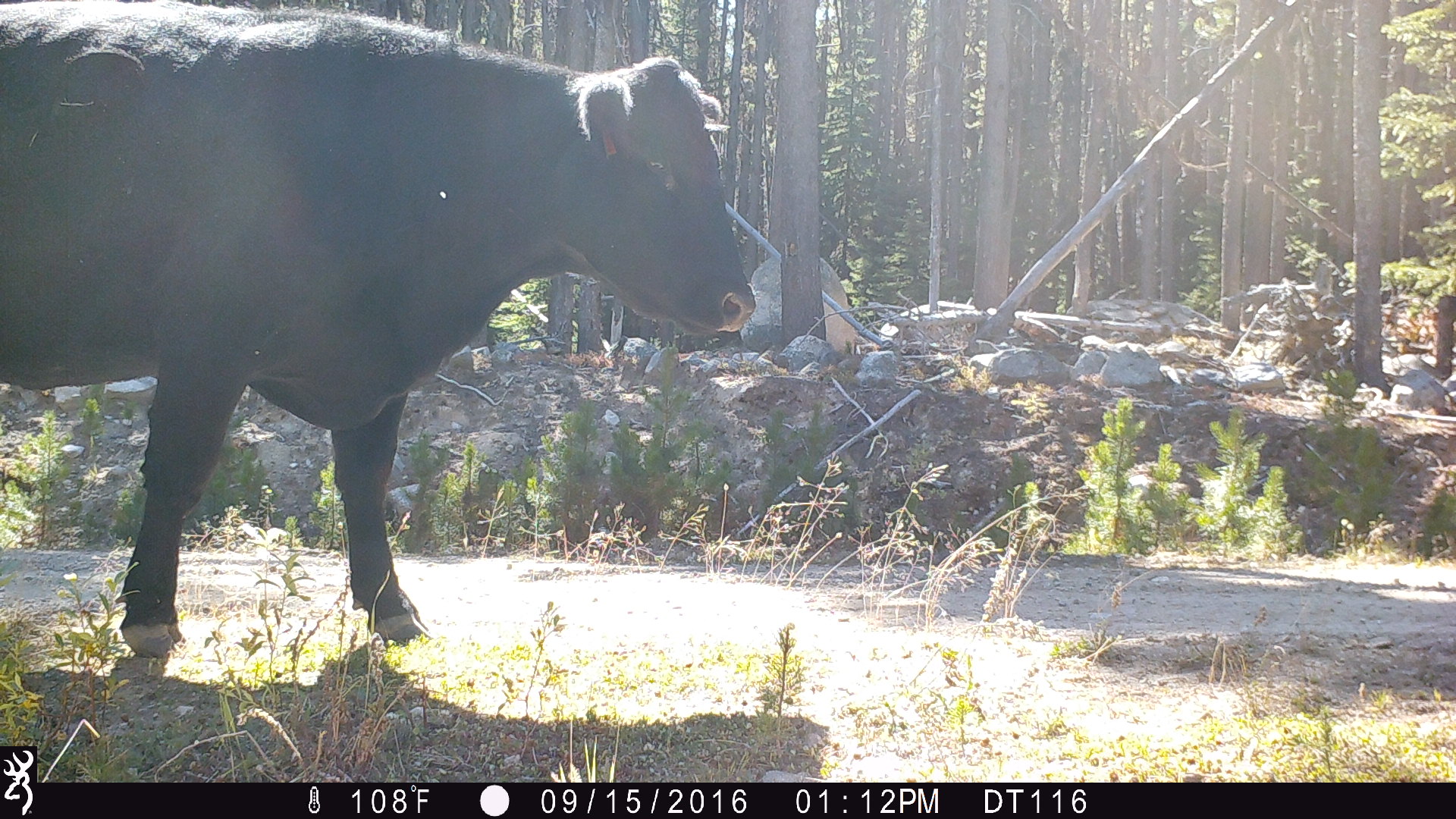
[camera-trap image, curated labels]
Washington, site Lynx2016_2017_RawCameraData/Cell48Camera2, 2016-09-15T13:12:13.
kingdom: Animalia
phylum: Chordata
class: Mammalia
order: Artiodactyla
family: Bovidae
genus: Bos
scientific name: Bos taurus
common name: domestic cattle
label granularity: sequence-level